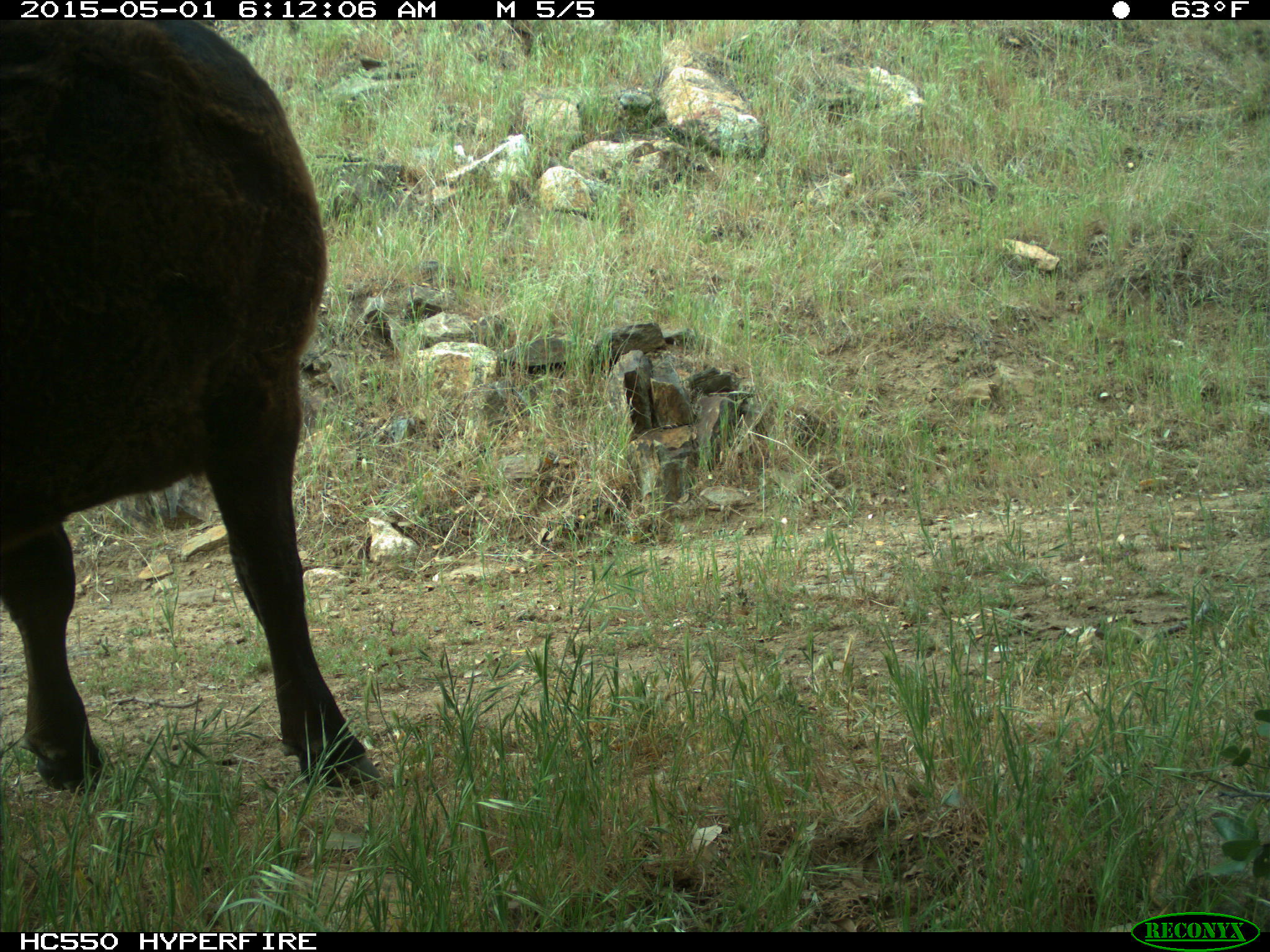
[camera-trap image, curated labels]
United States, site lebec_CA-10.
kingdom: Animalia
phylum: Chordata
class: Mammalia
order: Artiodactyla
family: Bovidae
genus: Bos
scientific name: Bos taurus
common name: domestic cow